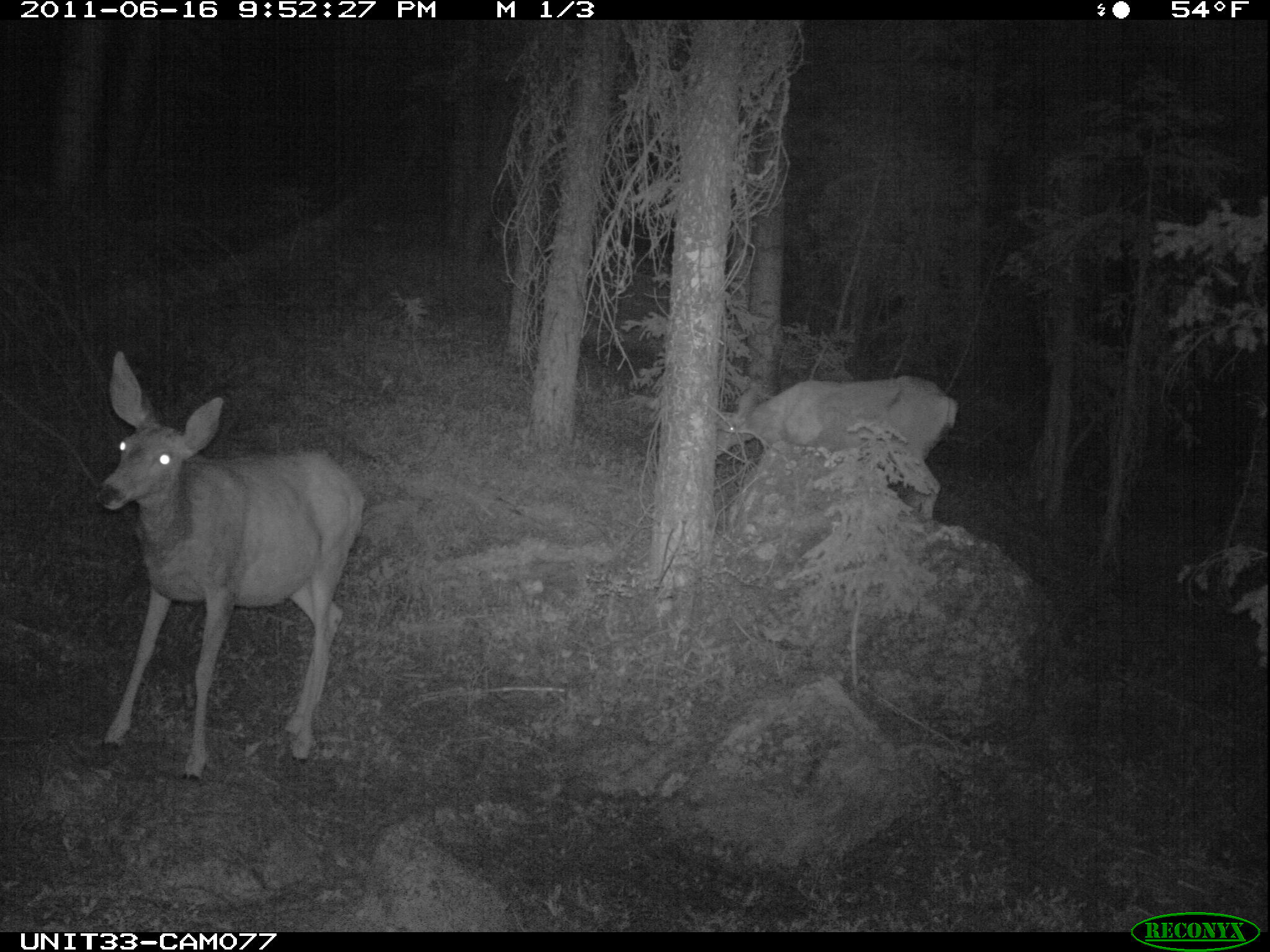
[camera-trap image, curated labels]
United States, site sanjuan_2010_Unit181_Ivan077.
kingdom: Animalia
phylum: Chordata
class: Mammalia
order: Artiodactyla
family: Cervidae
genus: Odocoileus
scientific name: Odocoileus hemionus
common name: mule deer